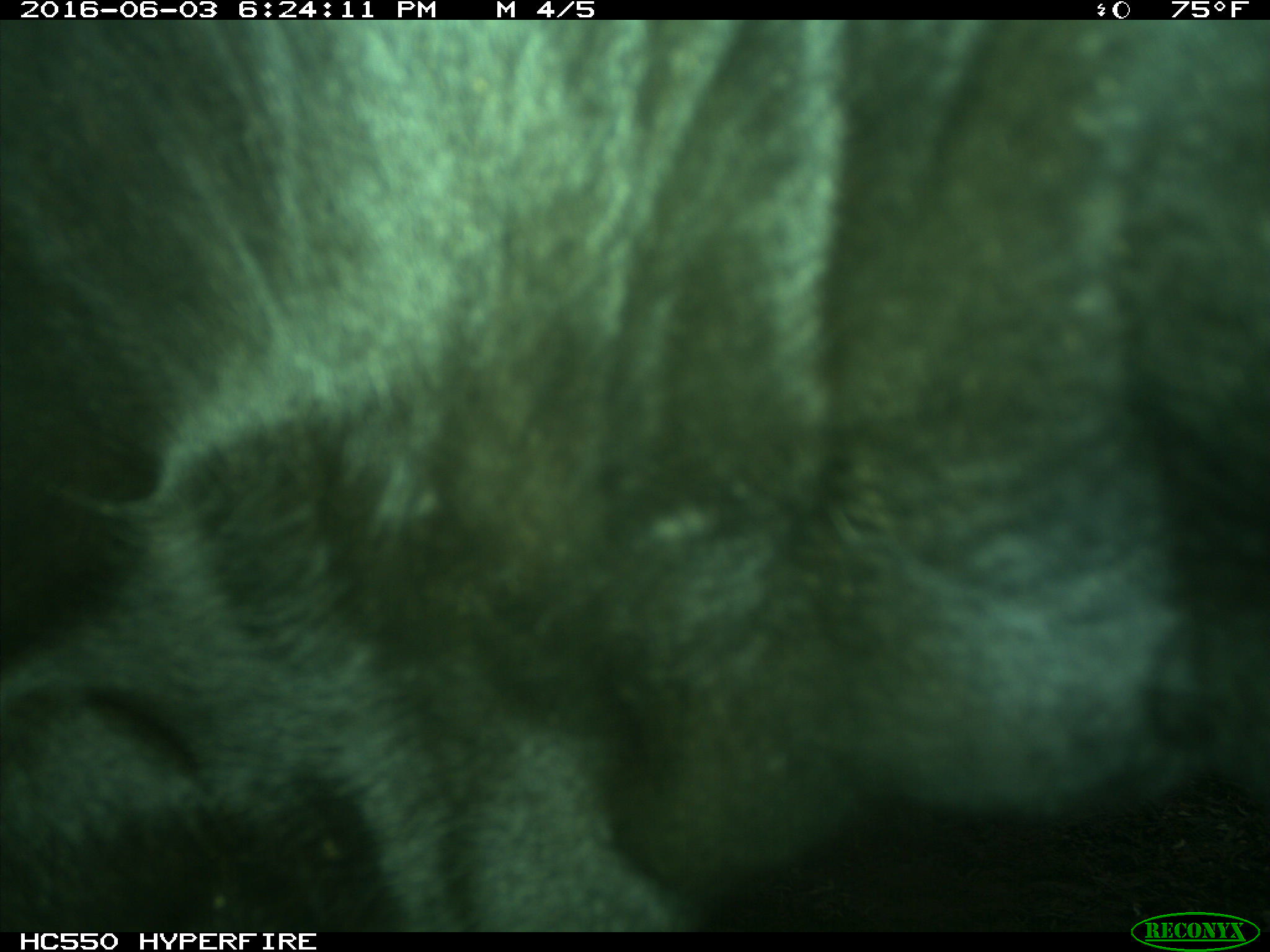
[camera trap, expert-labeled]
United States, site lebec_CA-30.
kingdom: Animalia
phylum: Chordata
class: Mammalia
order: Artiodactyla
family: Bovidae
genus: Bos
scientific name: Bos taurus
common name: domestic cow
Bos taurus (domestic cow).